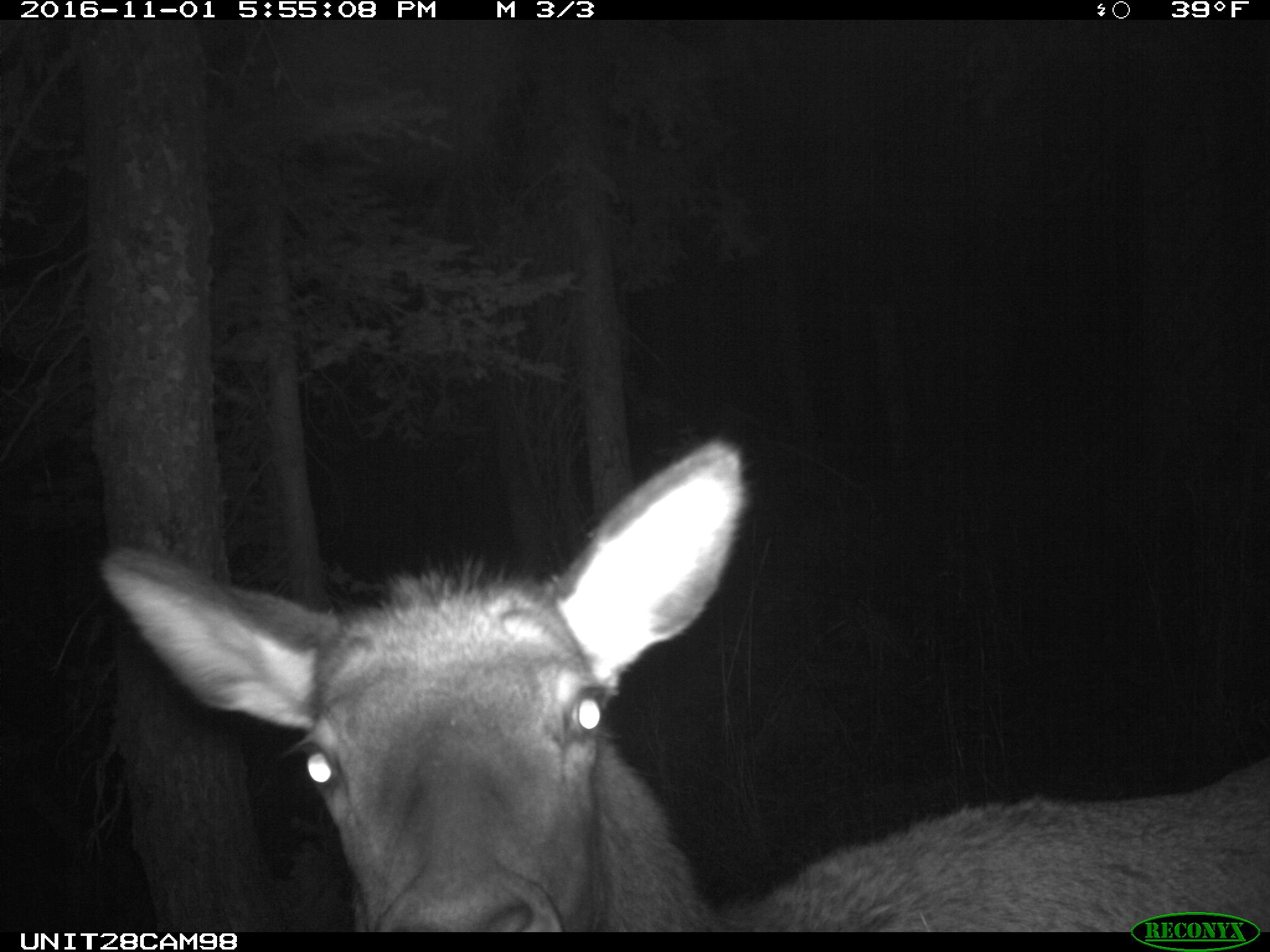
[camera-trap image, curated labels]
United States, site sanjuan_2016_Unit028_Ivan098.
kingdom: Animalia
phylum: Chordata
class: Mammalia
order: Artiodactyla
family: Cervidae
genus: Cervus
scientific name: Cervus elaphus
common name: red deer